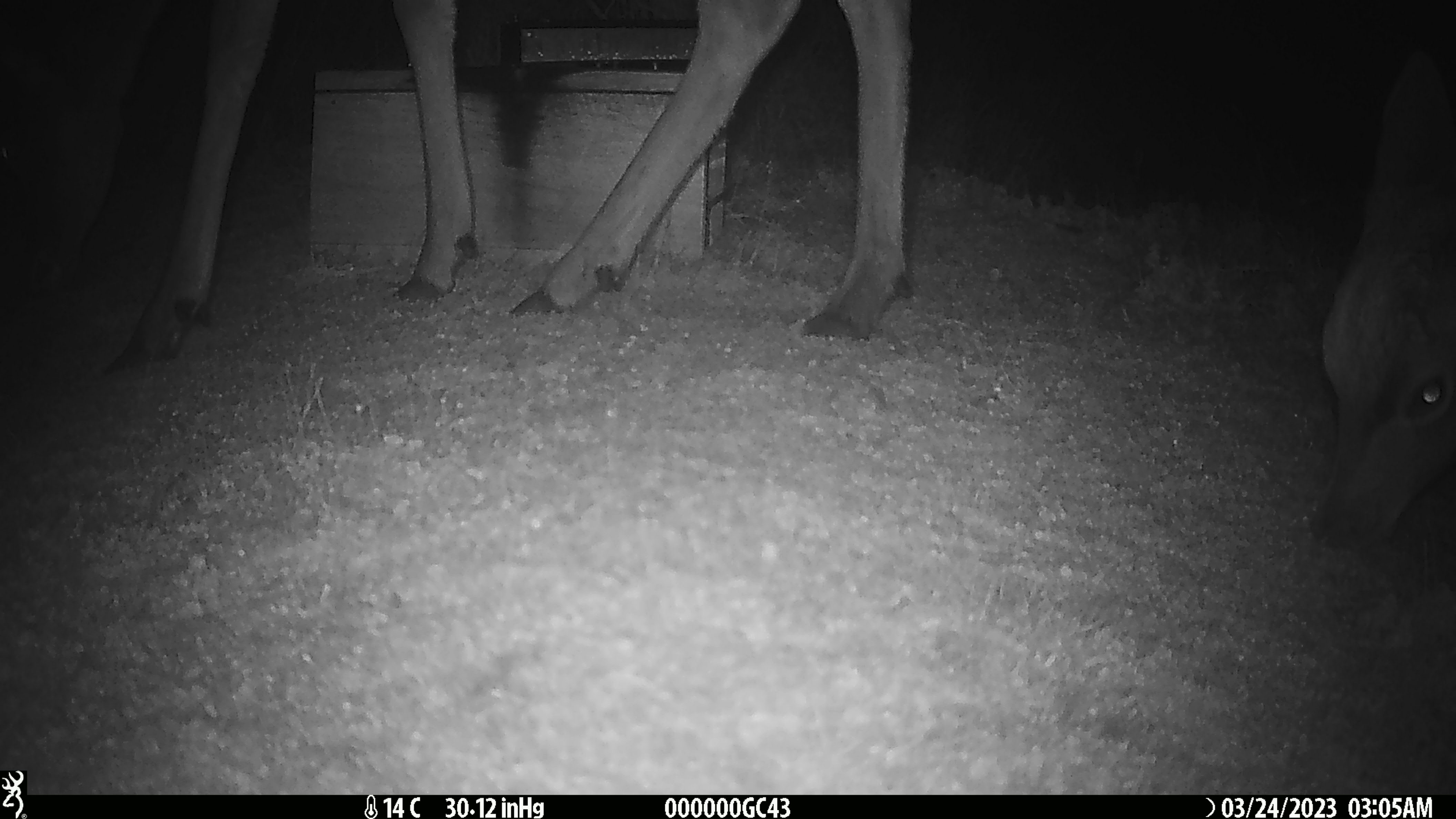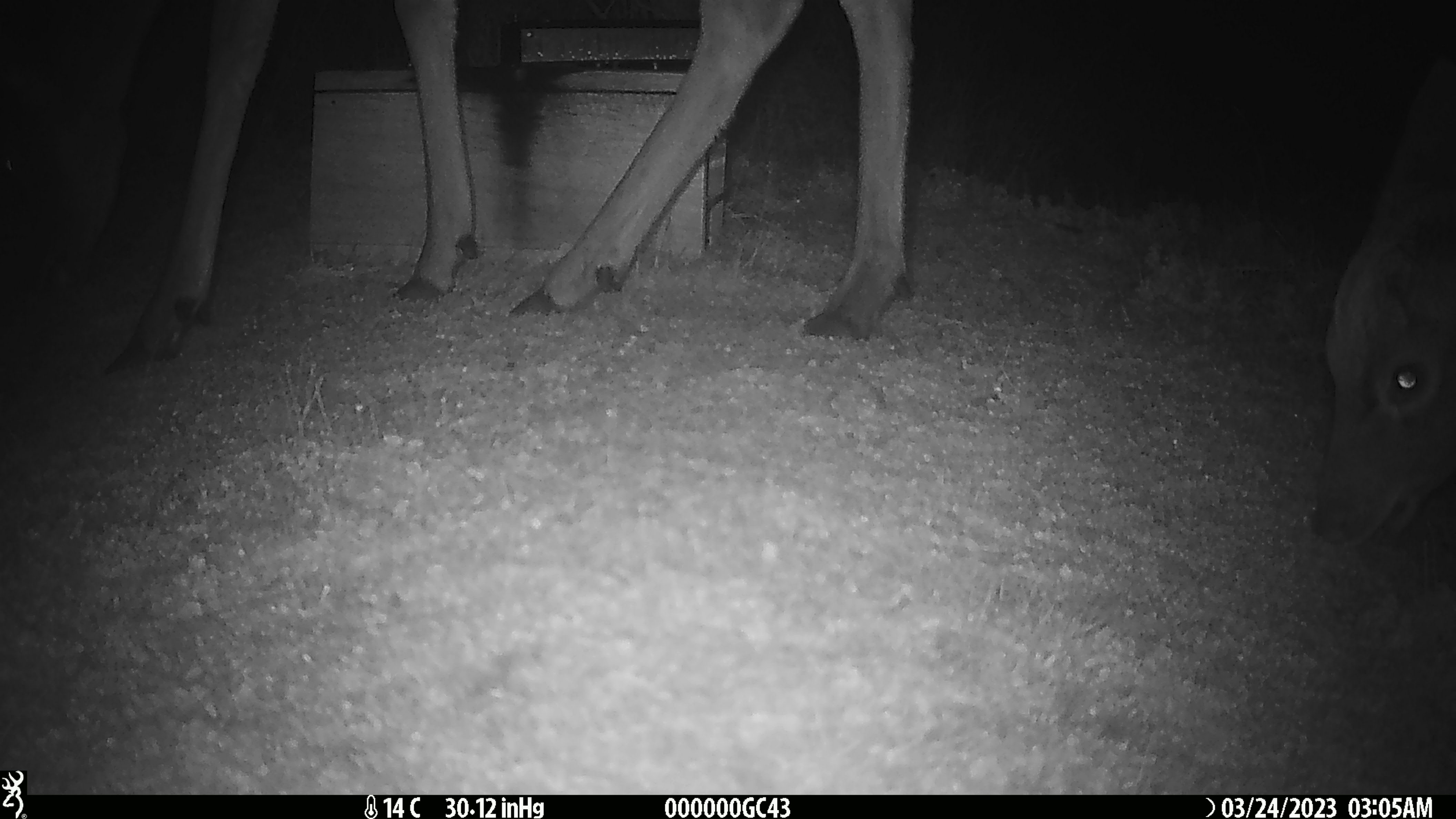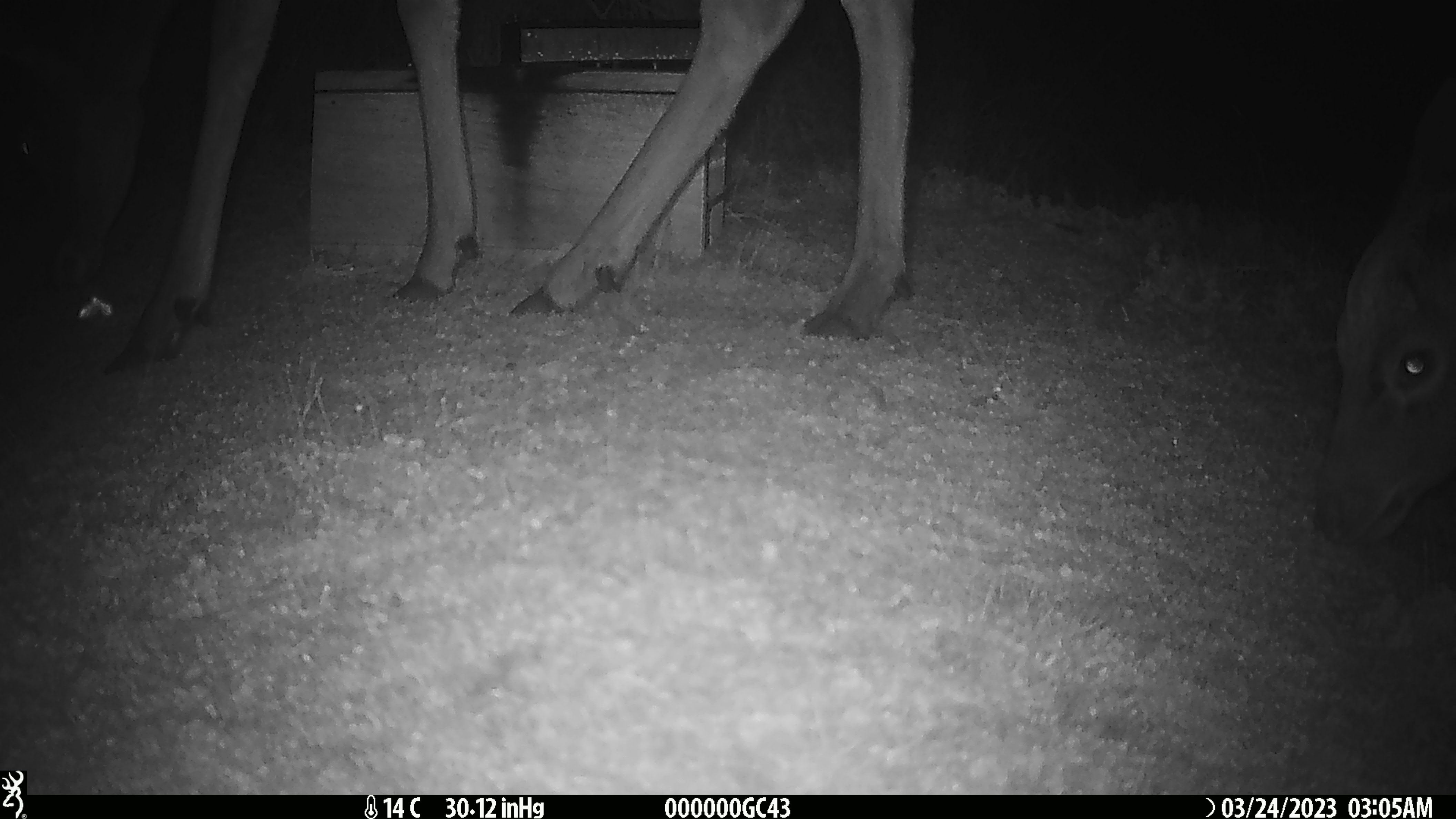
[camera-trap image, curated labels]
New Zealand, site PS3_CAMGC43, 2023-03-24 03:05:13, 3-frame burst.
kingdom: Animalia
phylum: Chordata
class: Mammalia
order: Artiodactyla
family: Cervidae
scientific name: Cervidae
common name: deer